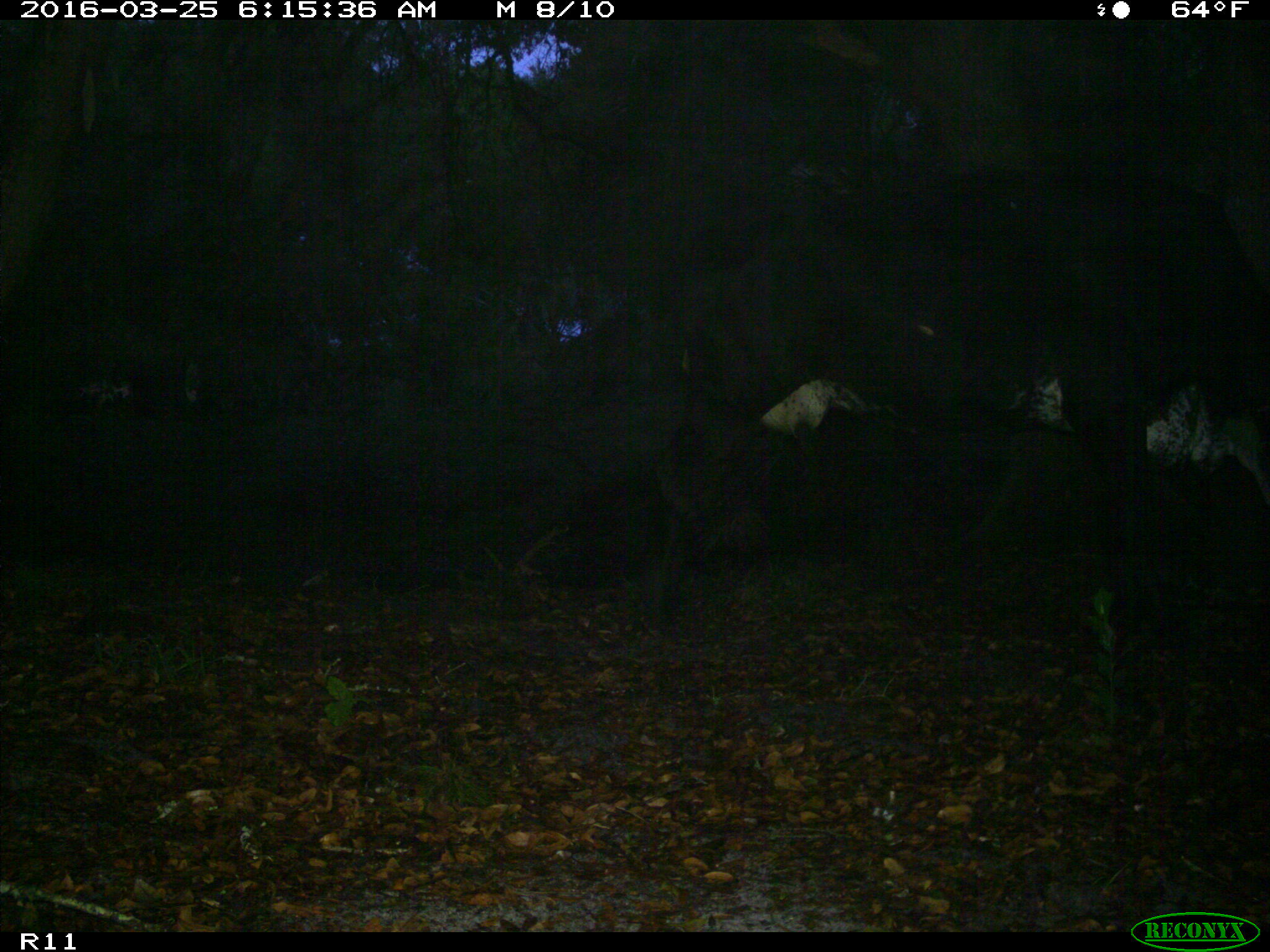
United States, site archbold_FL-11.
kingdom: Animalia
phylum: Chordata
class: Mammalia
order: Artiodactyla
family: Bovidae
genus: Bos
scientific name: Bos taurus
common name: domestic cow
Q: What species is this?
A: Bos taurus (domestic cow).